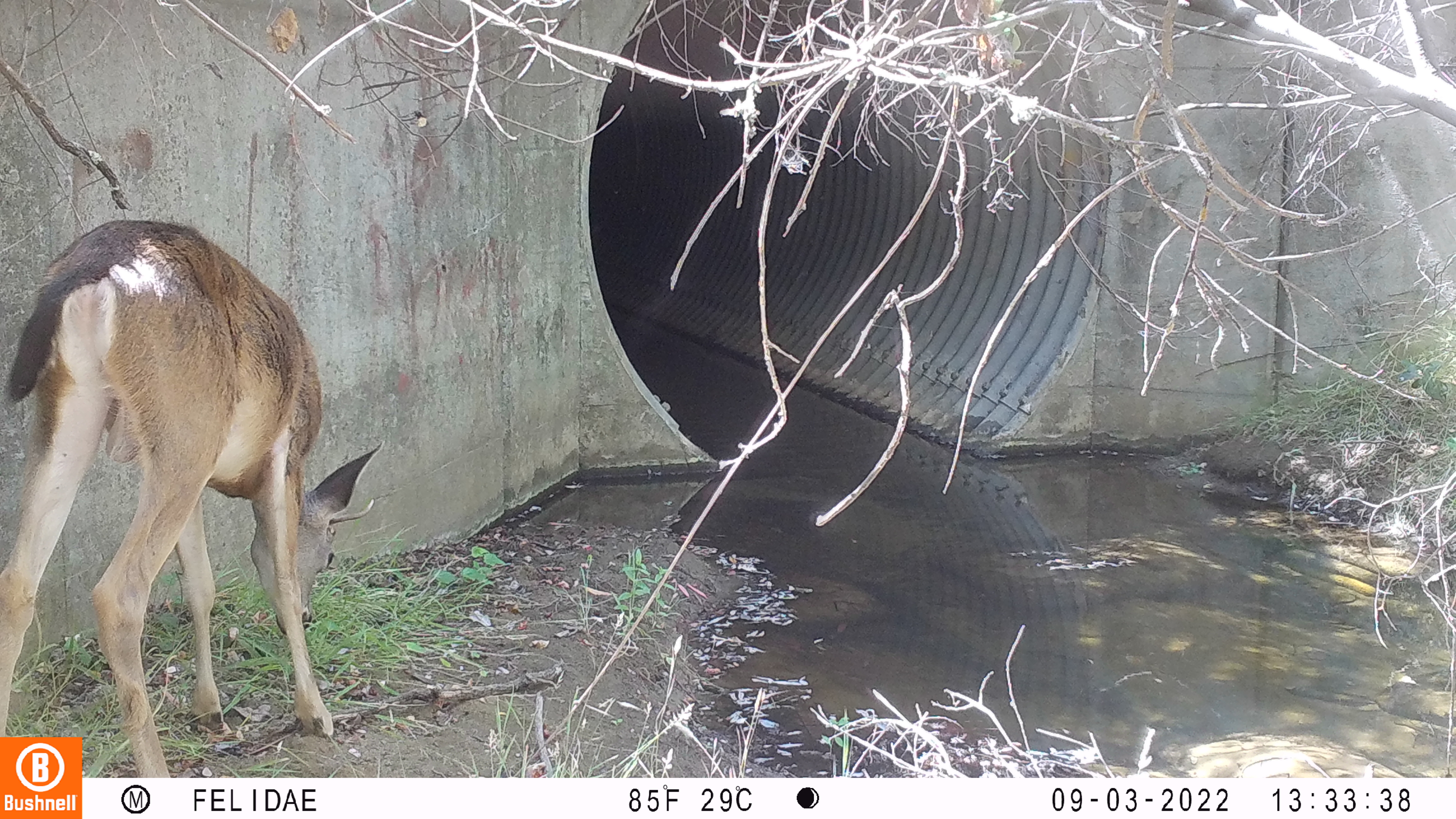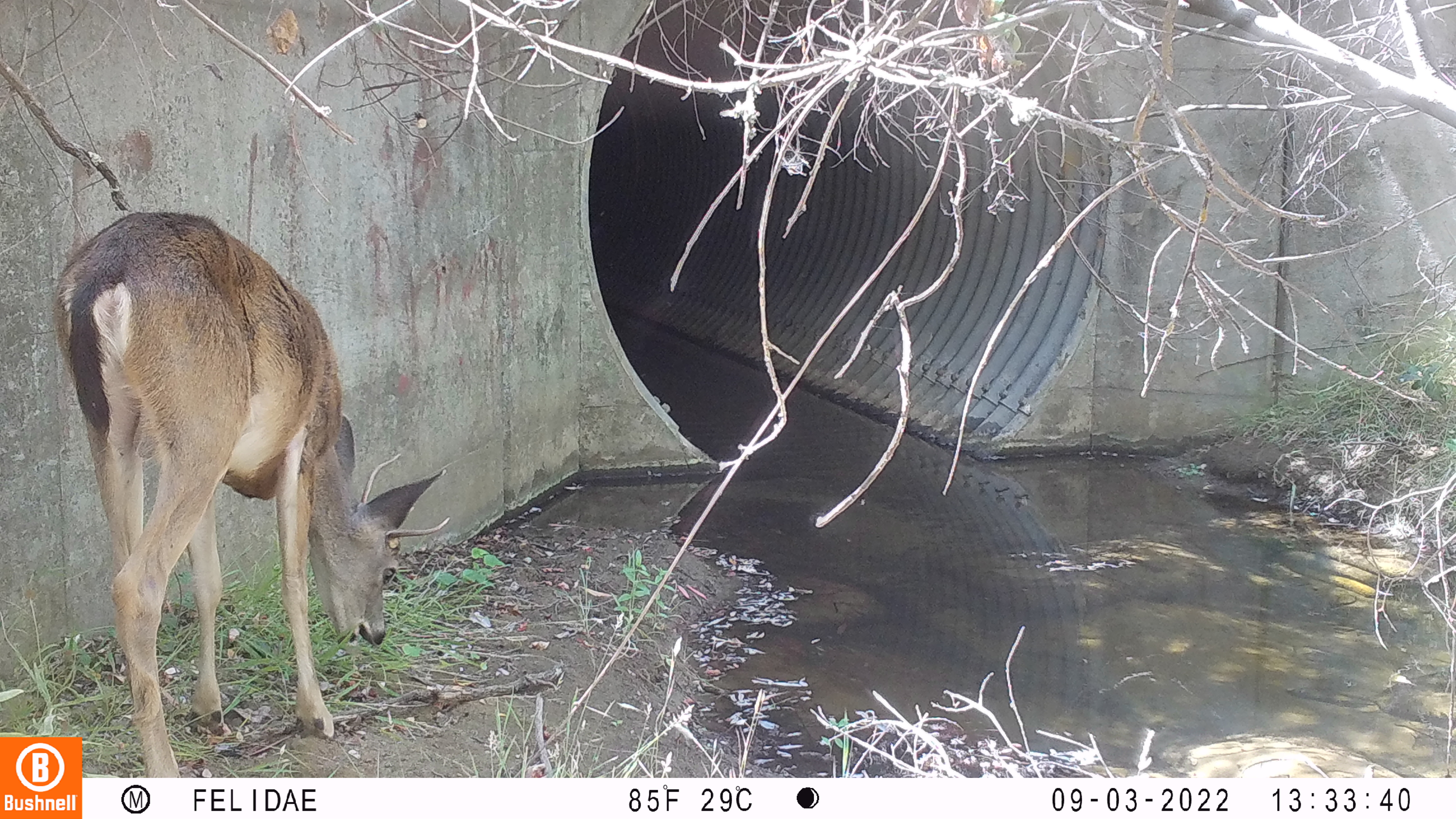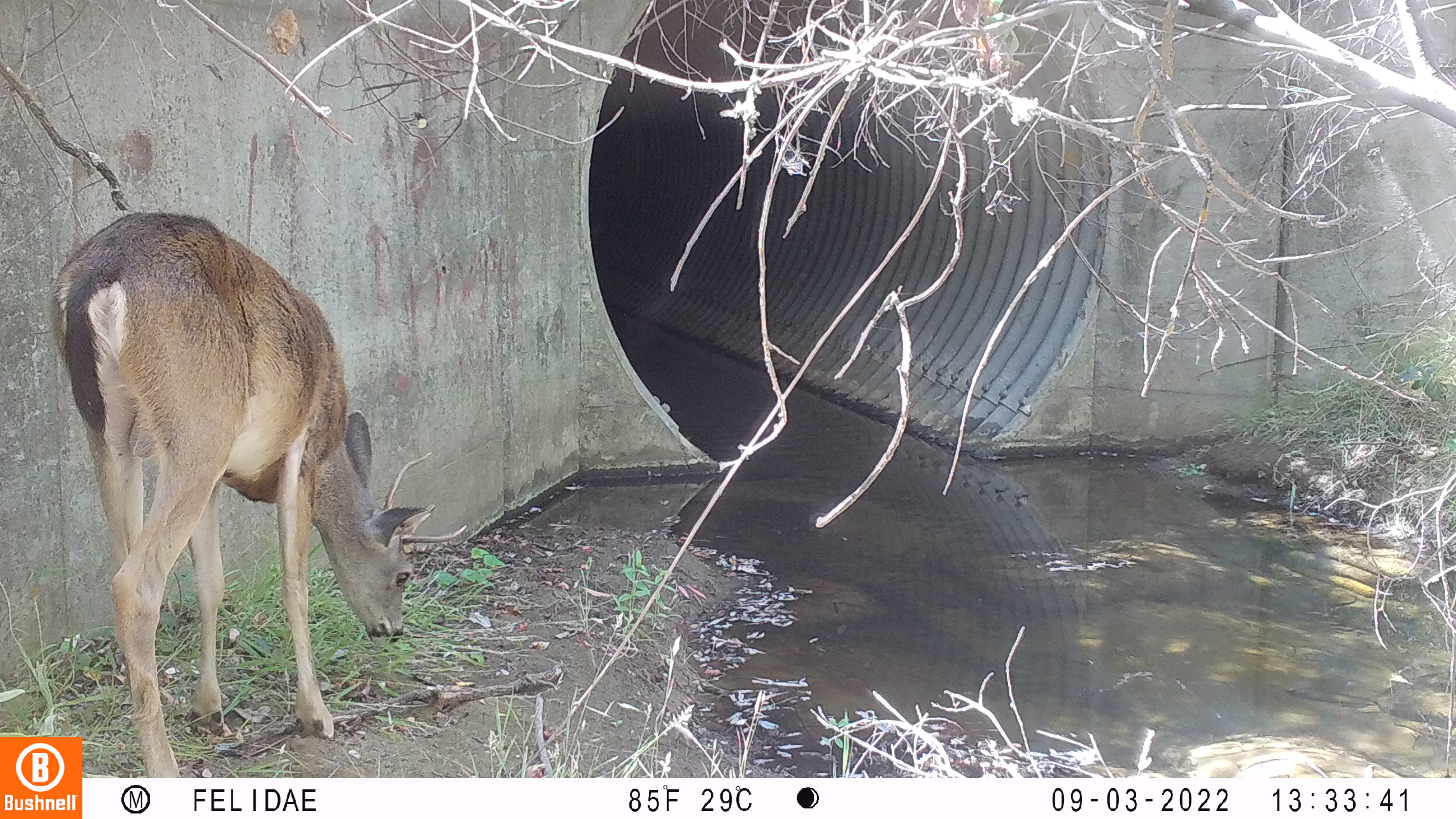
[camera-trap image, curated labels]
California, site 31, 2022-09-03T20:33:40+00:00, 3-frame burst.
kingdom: Animalia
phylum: Chordata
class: Mammalia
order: Artiodactyla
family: Cervidae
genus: Odocoileus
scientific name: Odocoileus hemionus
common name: mule deer